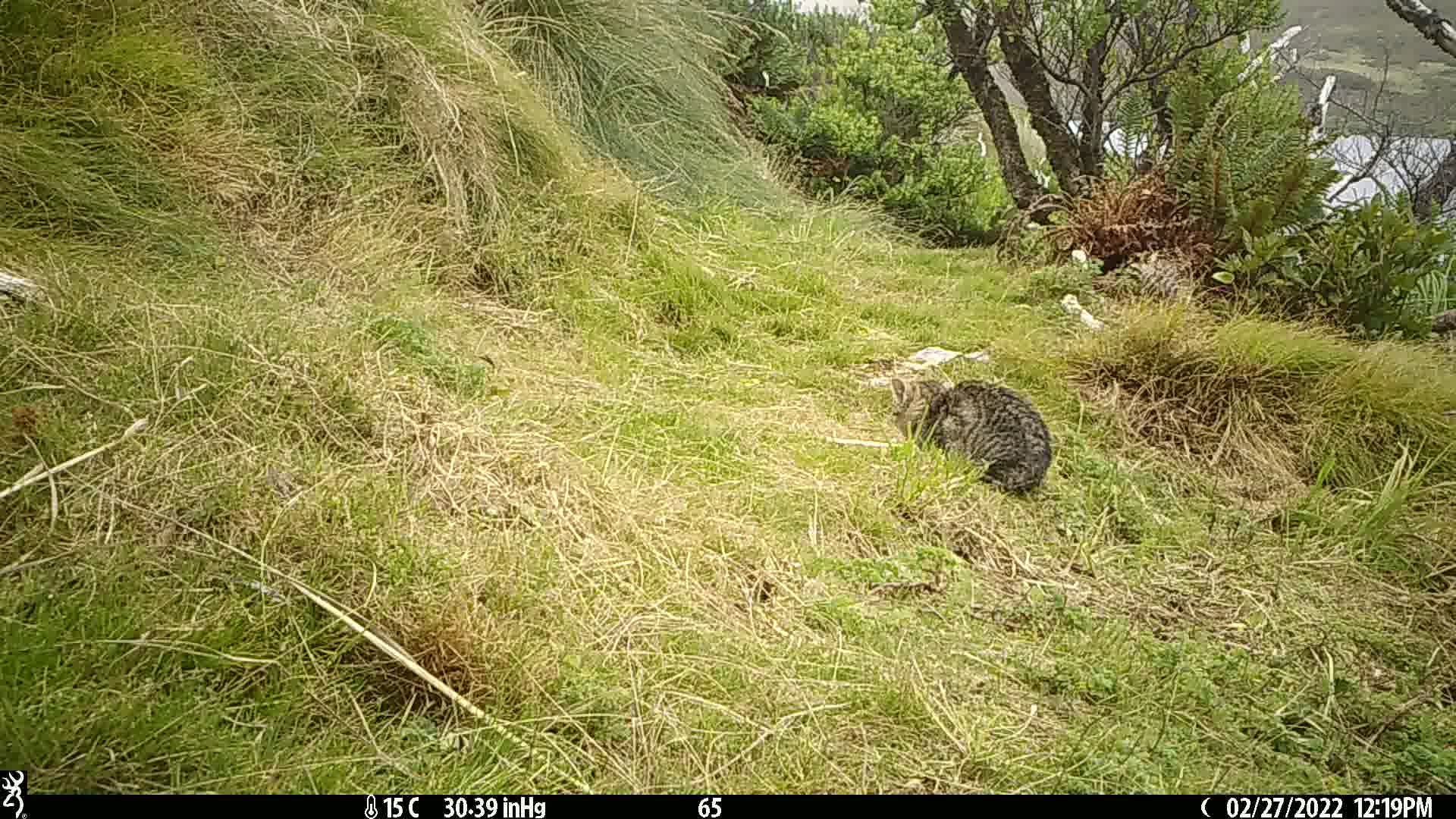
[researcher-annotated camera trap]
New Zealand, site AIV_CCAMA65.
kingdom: Animalia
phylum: Chordata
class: Mammalia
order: Carnivora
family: Felidae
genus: Felis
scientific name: Felis catus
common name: domestic cat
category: cat